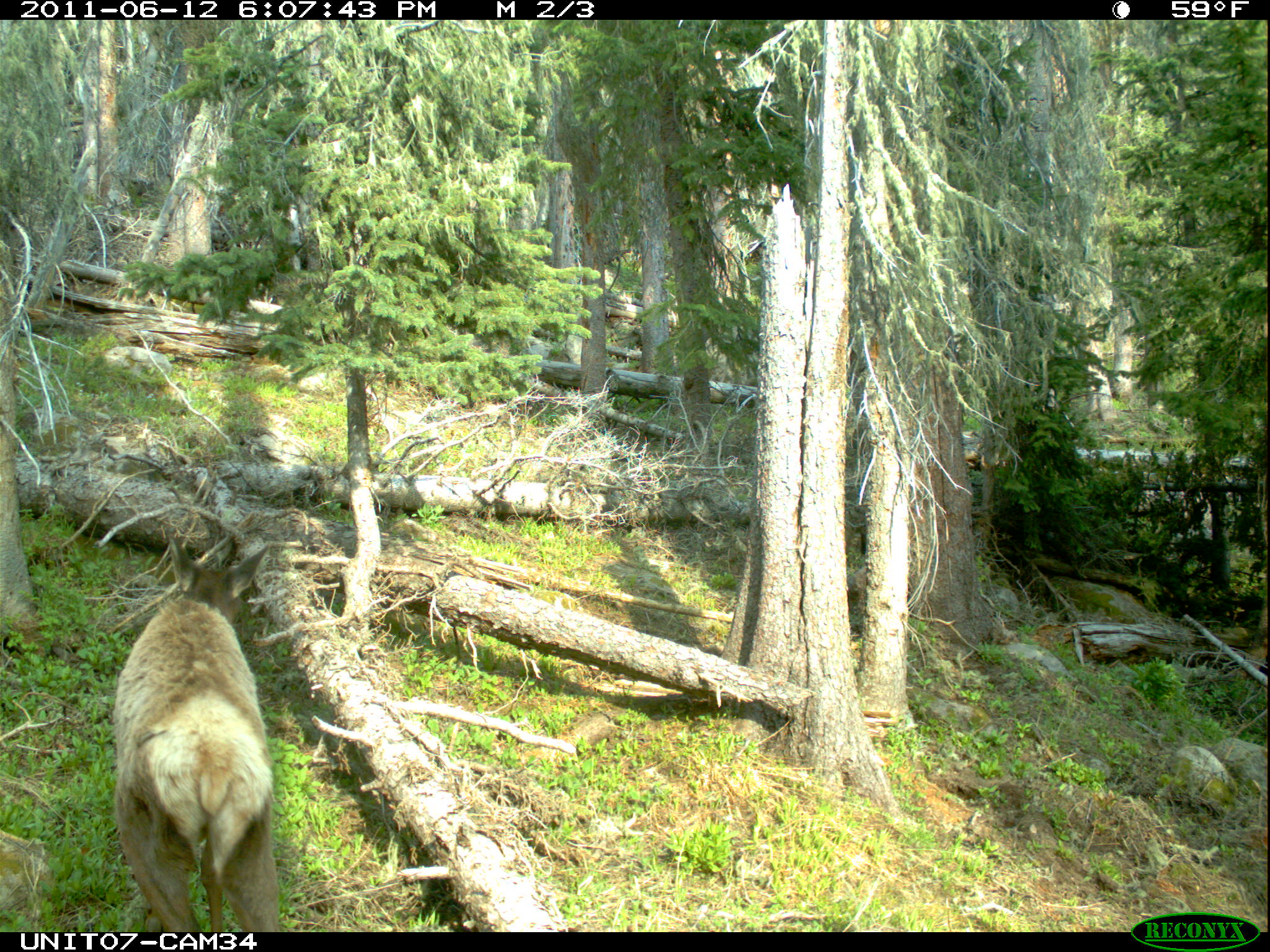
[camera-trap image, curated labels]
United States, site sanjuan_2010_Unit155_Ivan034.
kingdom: Animalia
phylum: Chordata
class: Mammalia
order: Artiodactyla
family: Cervidae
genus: Cervus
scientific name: Cervus elaphus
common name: red deer